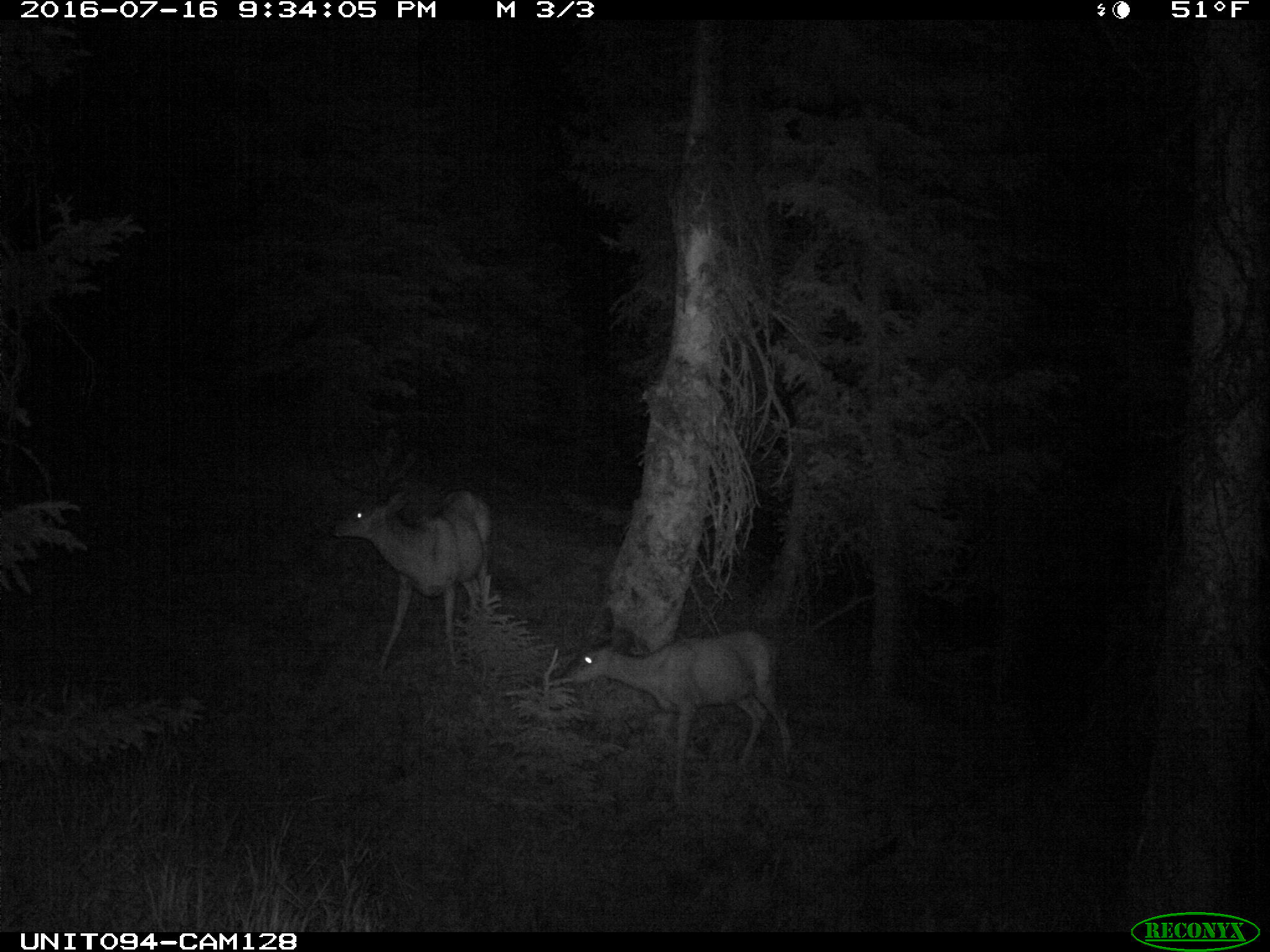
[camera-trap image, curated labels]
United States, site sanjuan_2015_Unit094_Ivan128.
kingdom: Animalia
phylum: Chordata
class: Mammalia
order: Artiodactyla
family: Cervidae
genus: Odocoileus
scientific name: Odocoileus hemionus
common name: mule deer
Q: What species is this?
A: Odocoileus hemionus (mule deer).